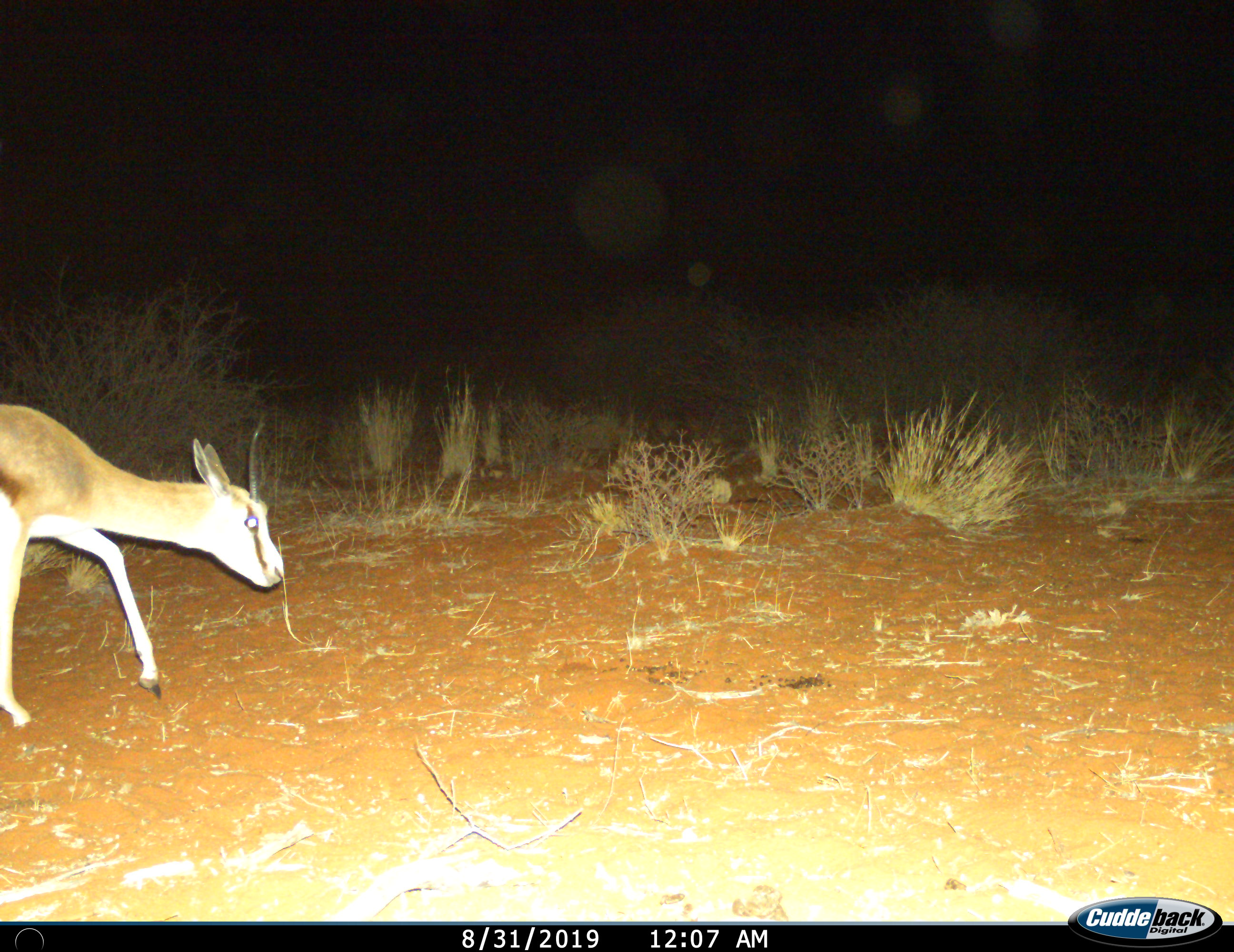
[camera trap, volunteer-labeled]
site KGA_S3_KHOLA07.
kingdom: Animalia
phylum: Chordata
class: Mammalia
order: Artiodactyla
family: Bovidae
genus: Antidorcas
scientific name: Antidorcas marsupialis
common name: springbok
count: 1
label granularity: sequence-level